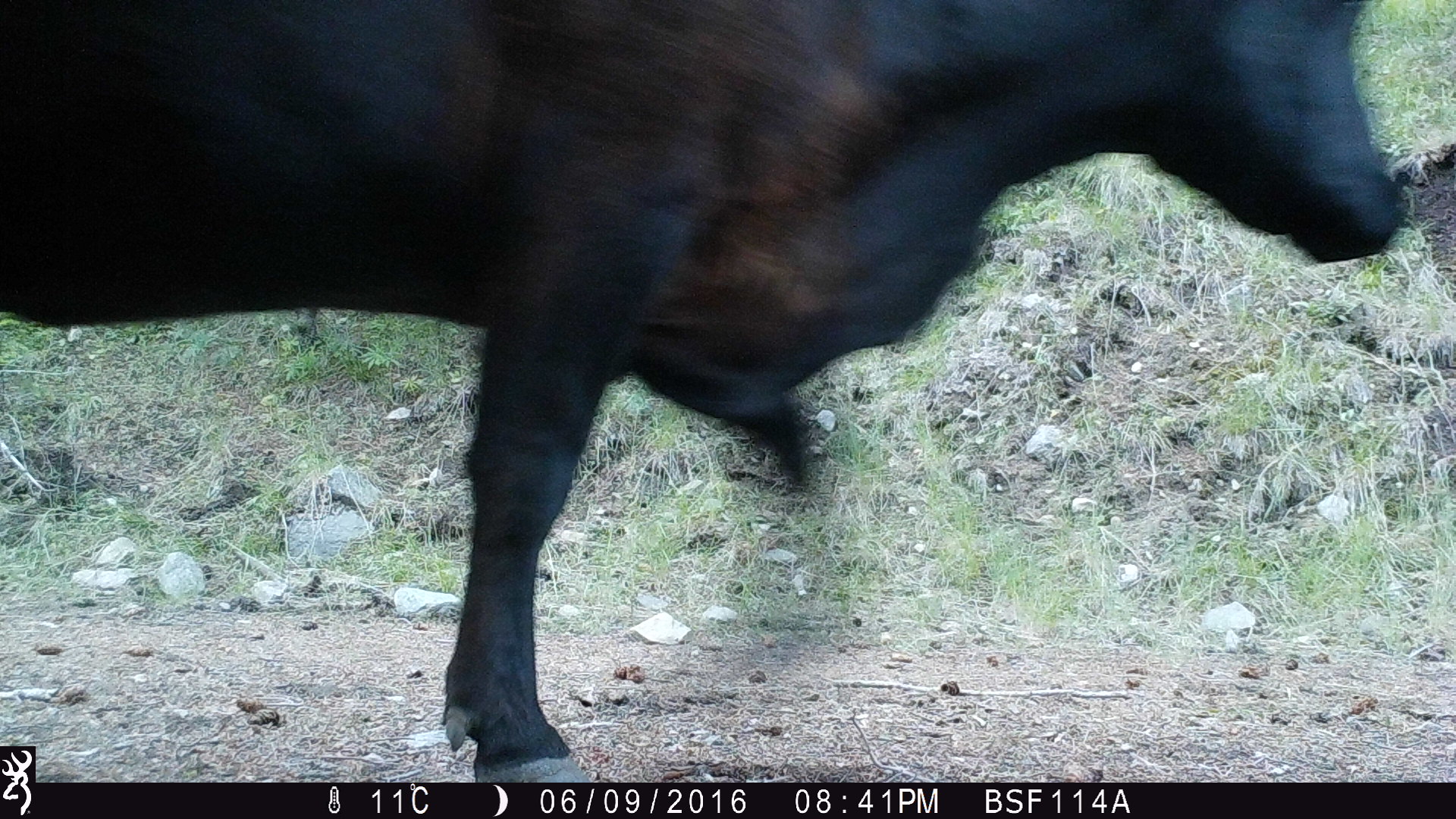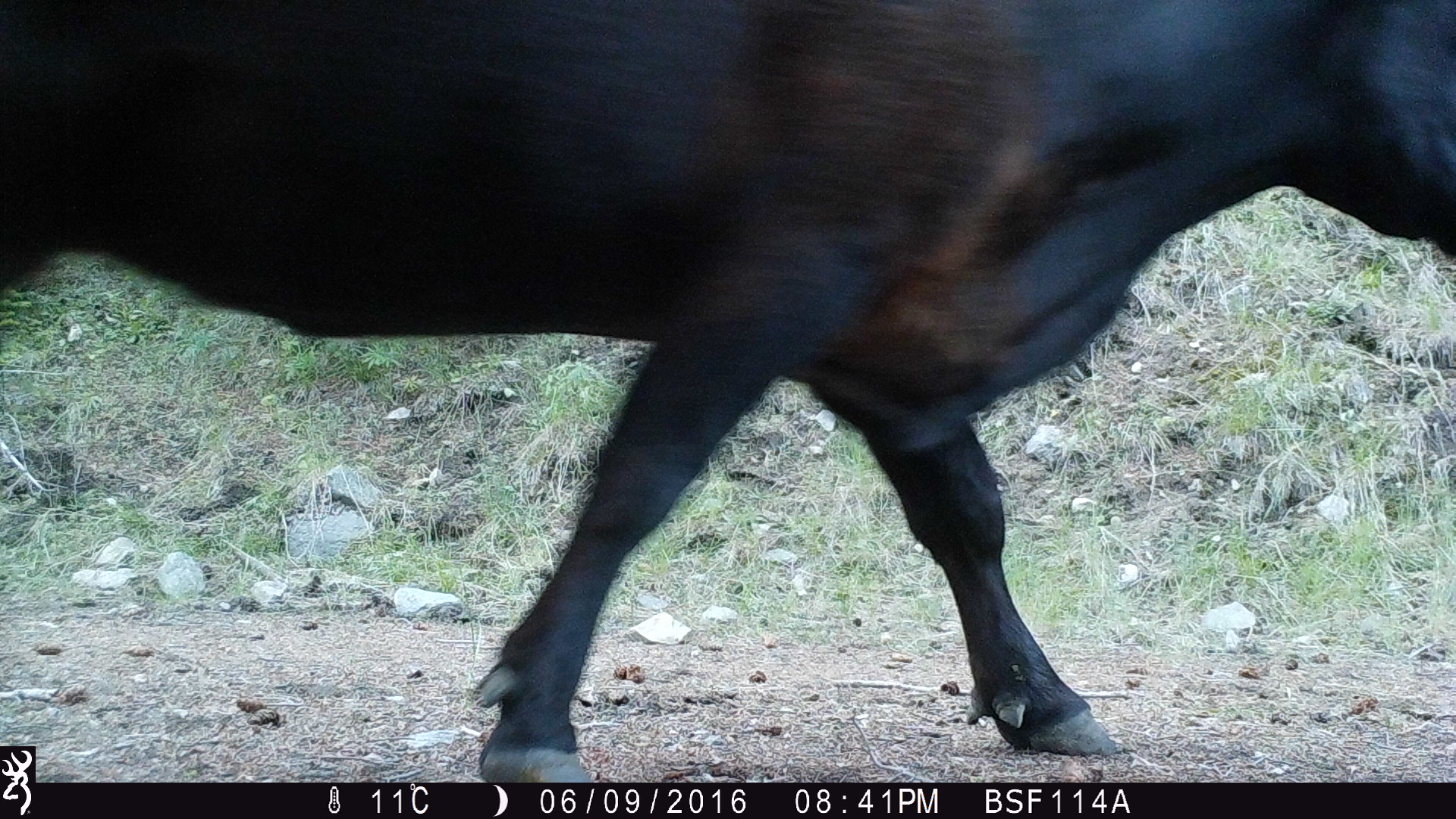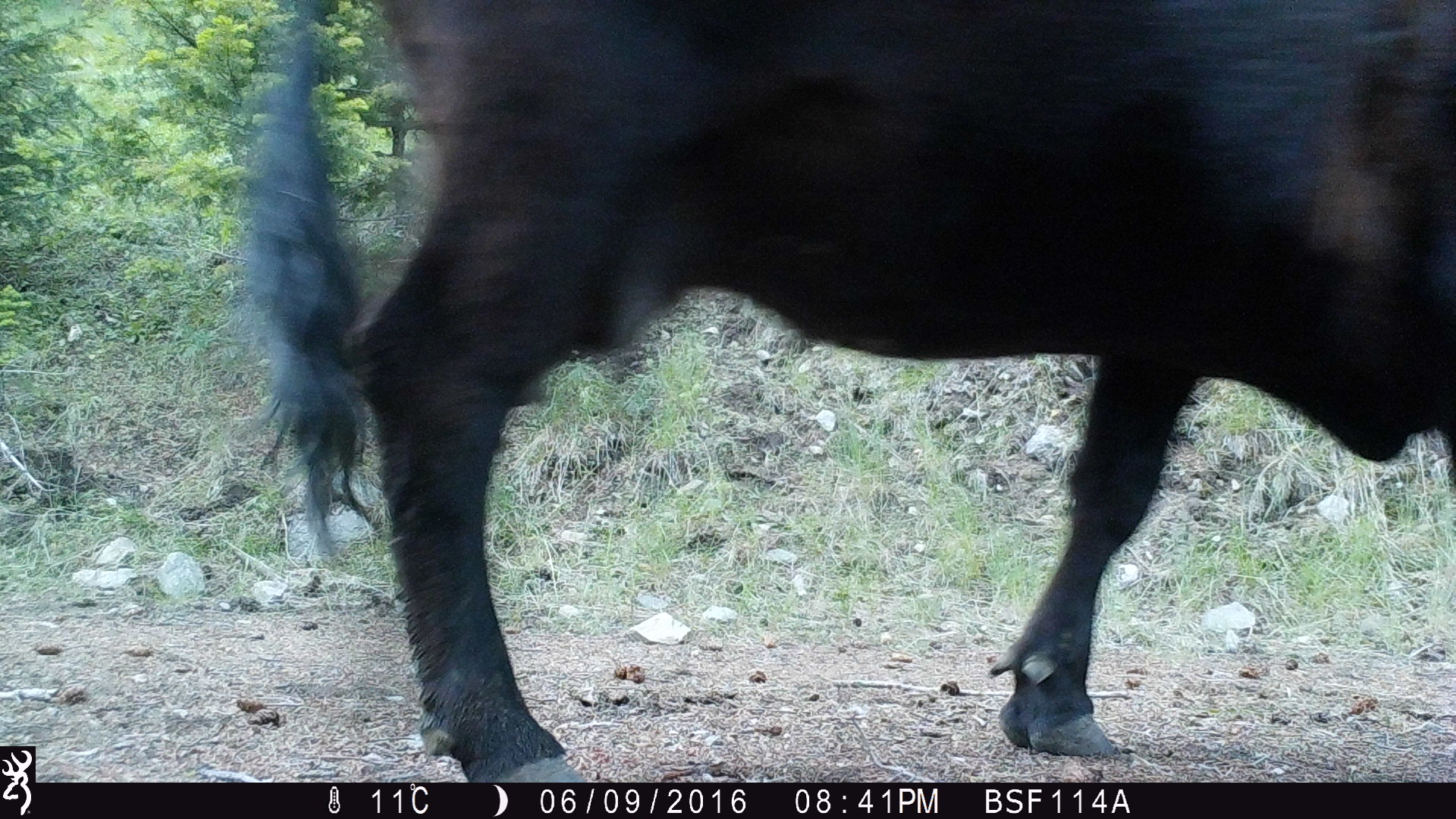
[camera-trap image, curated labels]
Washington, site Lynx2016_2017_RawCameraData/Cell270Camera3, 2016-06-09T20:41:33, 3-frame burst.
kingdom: Animalia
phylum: Chordata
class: Mammalia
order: Artiodactyla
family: Bovidae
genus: Bos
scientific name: Bos taurus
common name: domestic cattle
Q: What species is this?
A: Domestic cattle (Bos taurus).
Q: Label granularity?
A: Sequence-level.